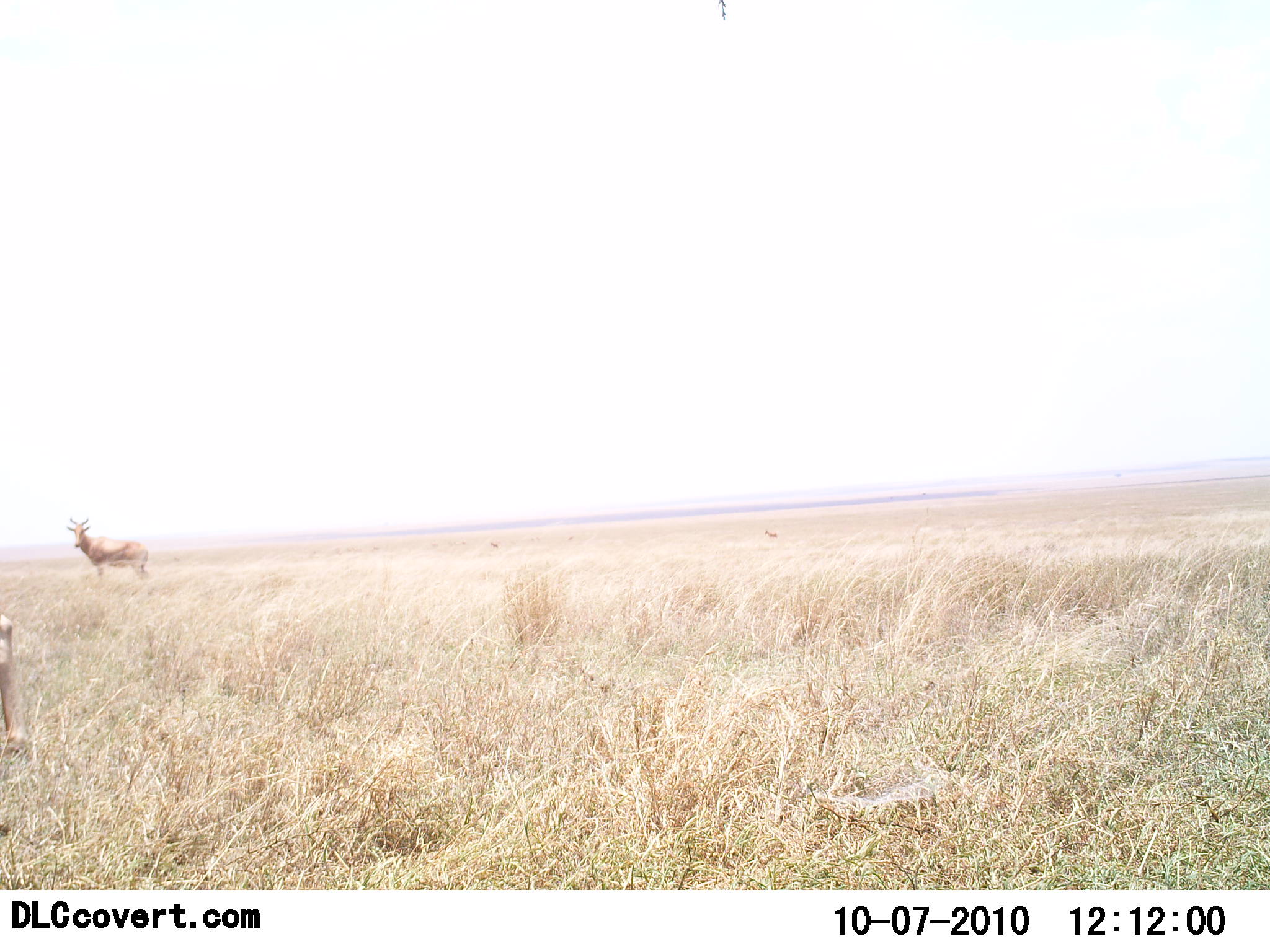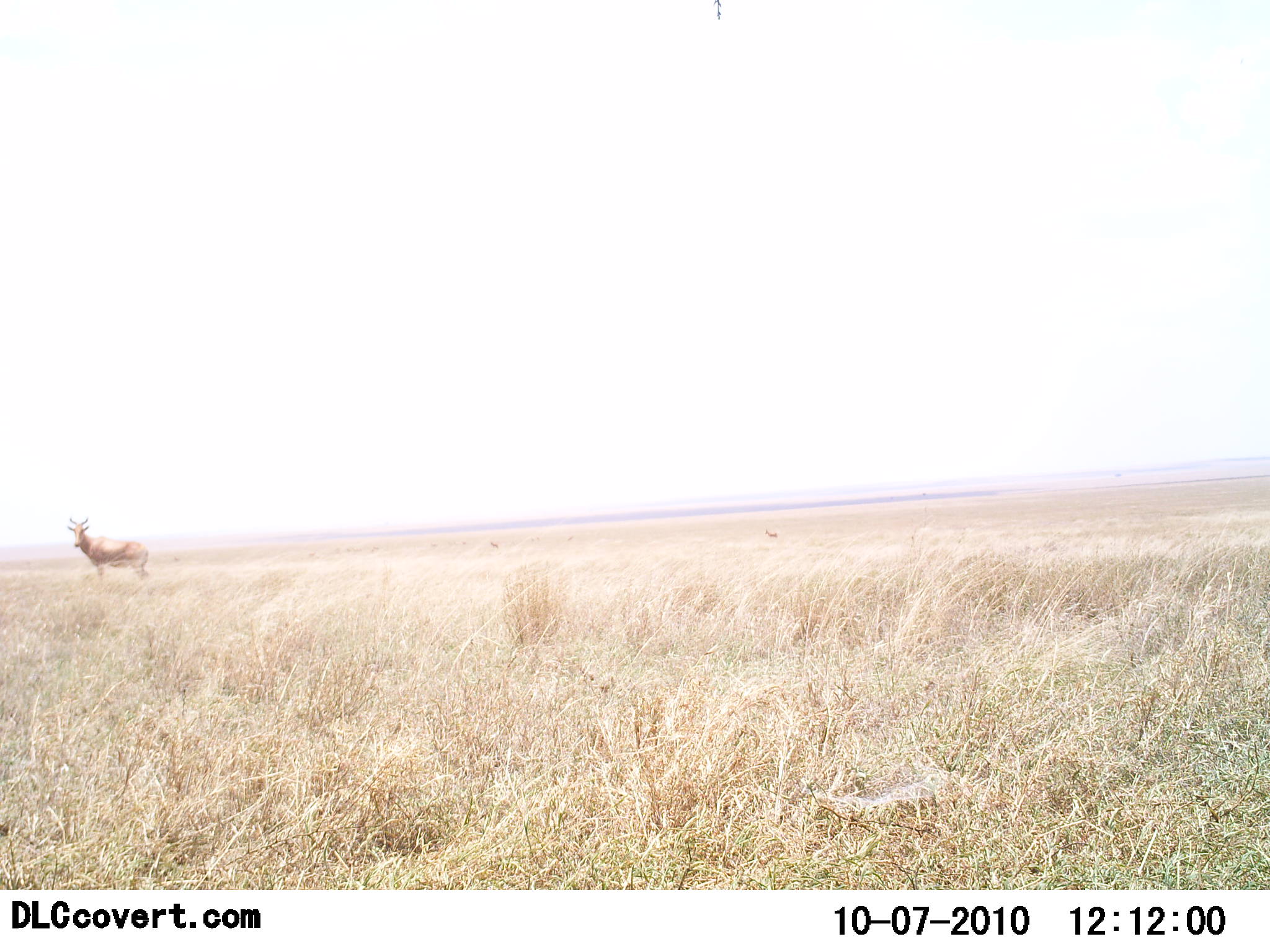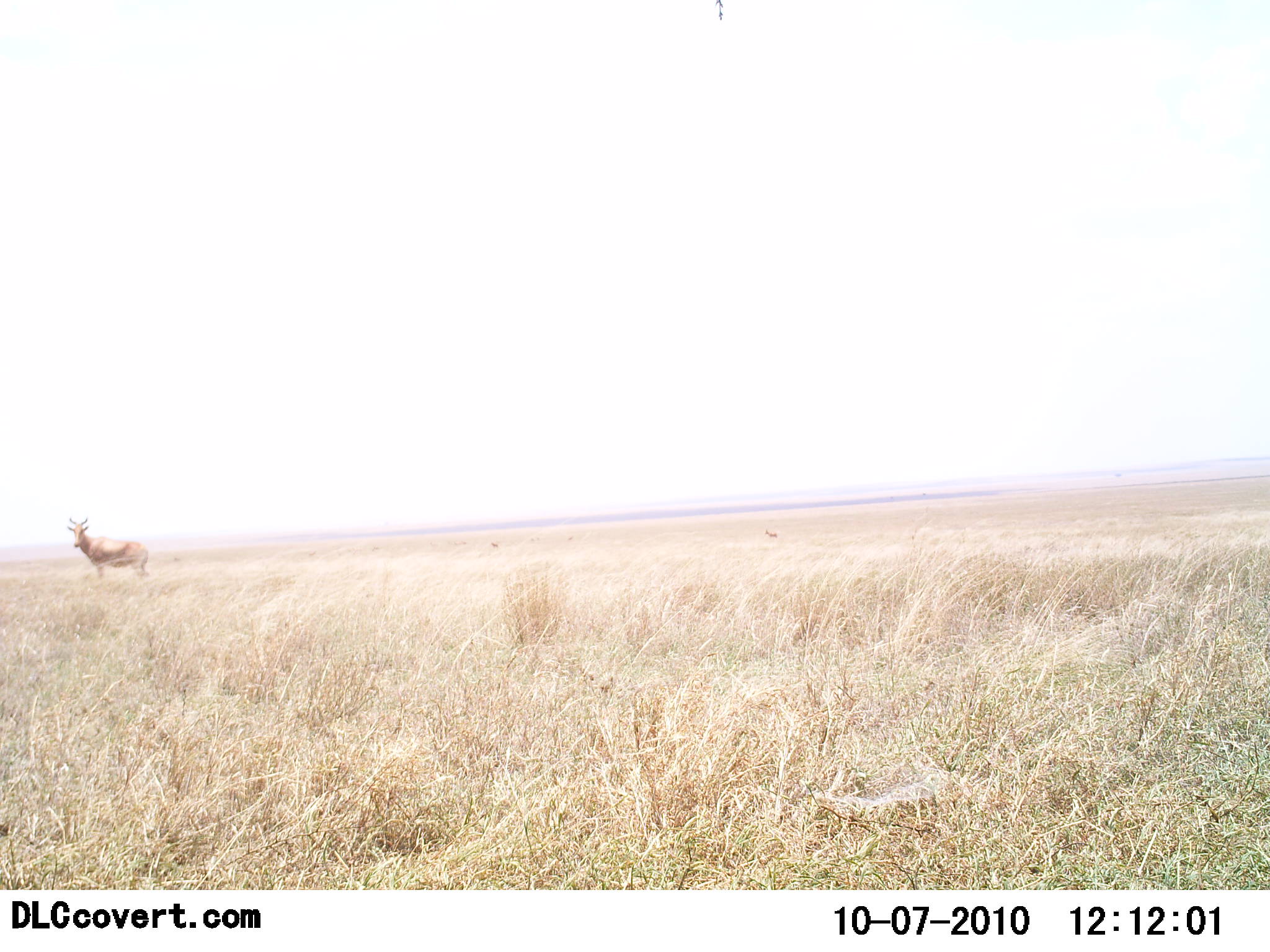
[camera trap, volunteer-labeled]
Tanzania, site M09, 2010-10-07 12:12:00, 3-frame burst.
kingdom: Animalia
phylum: Chordata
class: Mammalia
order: Artiodactyla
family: Bovidae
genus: Alcelaphus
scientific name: Alcelaphus buselaphus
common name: hartebeest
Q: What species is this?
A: Hartebeest (Alcelaphus buselaphus).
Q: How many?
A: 1.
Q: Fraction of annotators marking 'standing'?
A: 100%.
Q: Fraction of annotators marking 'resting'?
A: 0%.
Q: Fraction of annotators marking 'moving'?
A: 7%.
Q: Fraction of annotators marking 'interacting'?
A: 0%.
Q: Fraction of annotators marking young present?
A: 0%.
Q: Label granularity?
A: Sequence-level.